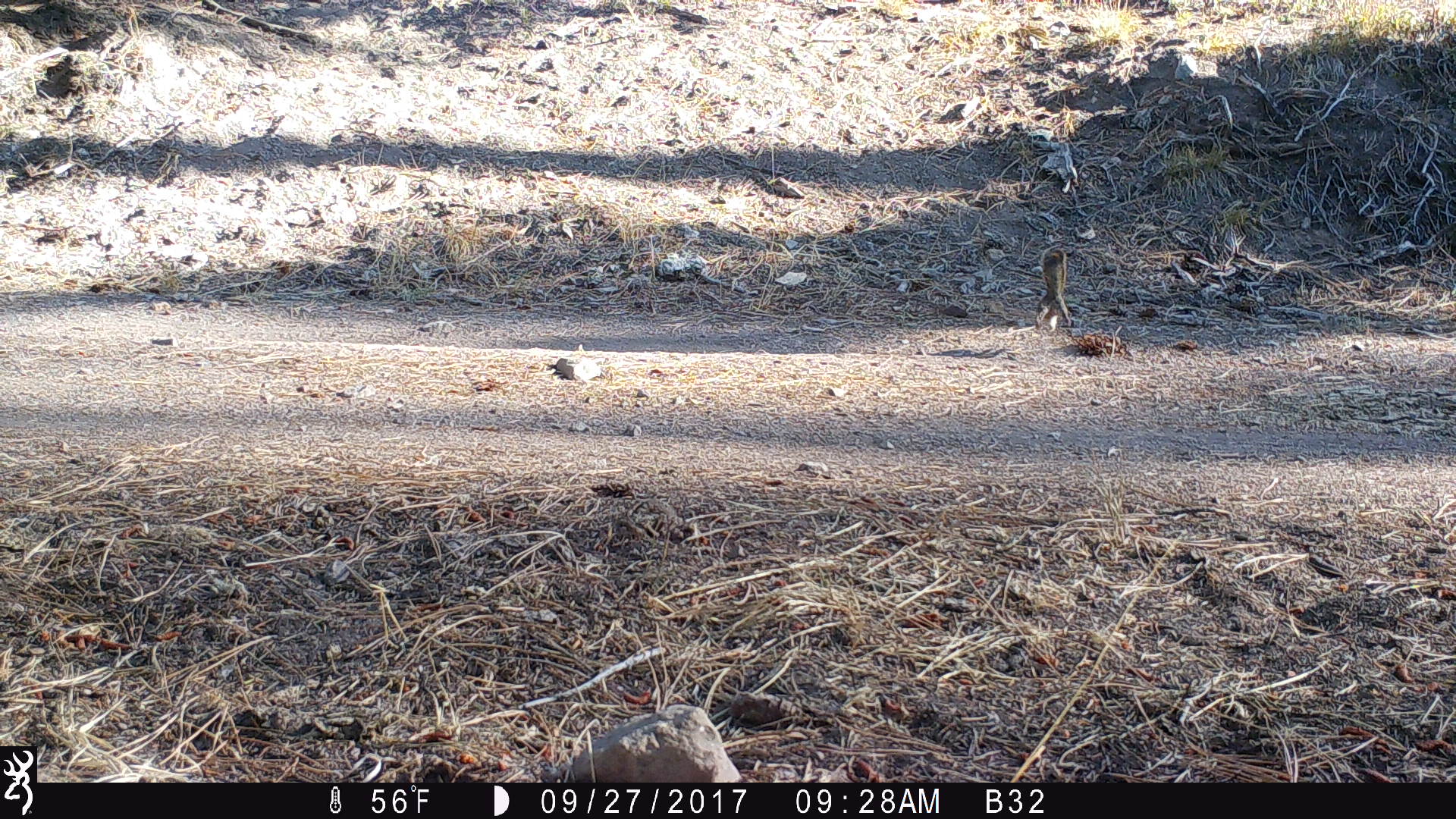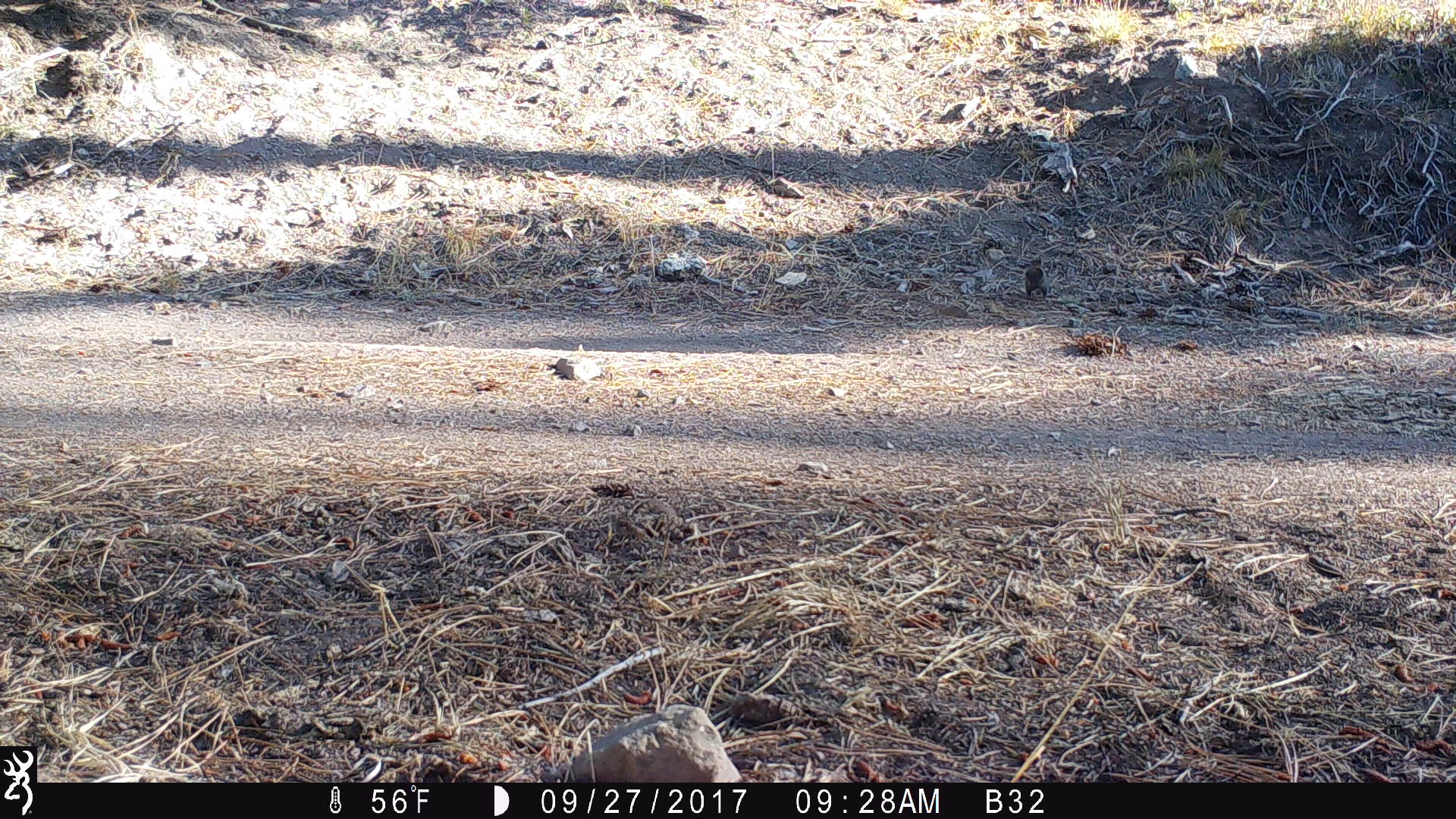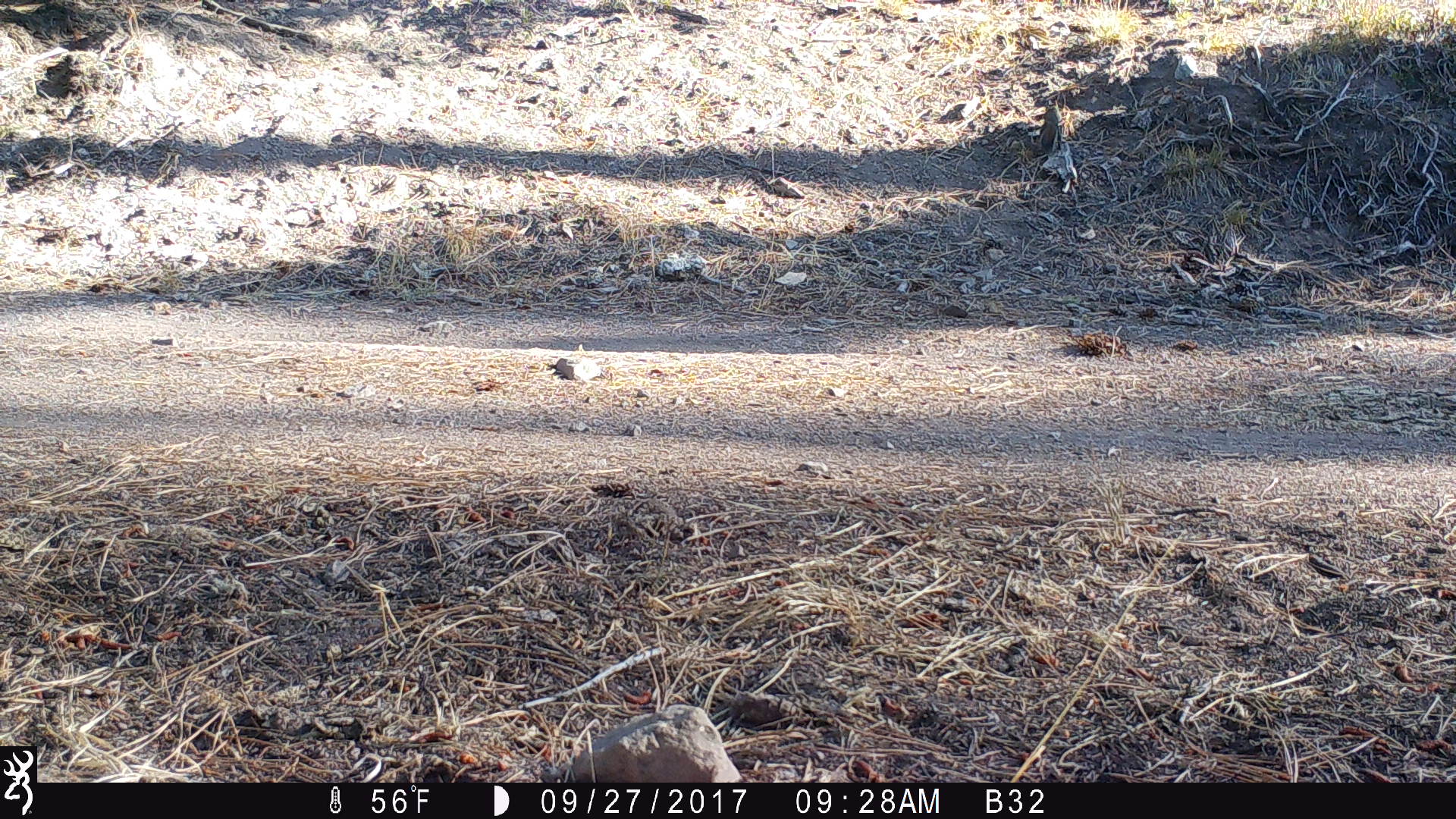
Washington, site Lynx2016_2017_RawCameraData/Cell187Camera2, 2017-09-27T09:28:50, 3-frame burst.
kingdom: Animalia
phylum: Chordata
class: Mammalia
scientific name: Mammalia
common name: small mammal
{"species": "small mammal (Mammalia)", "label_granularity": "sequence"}